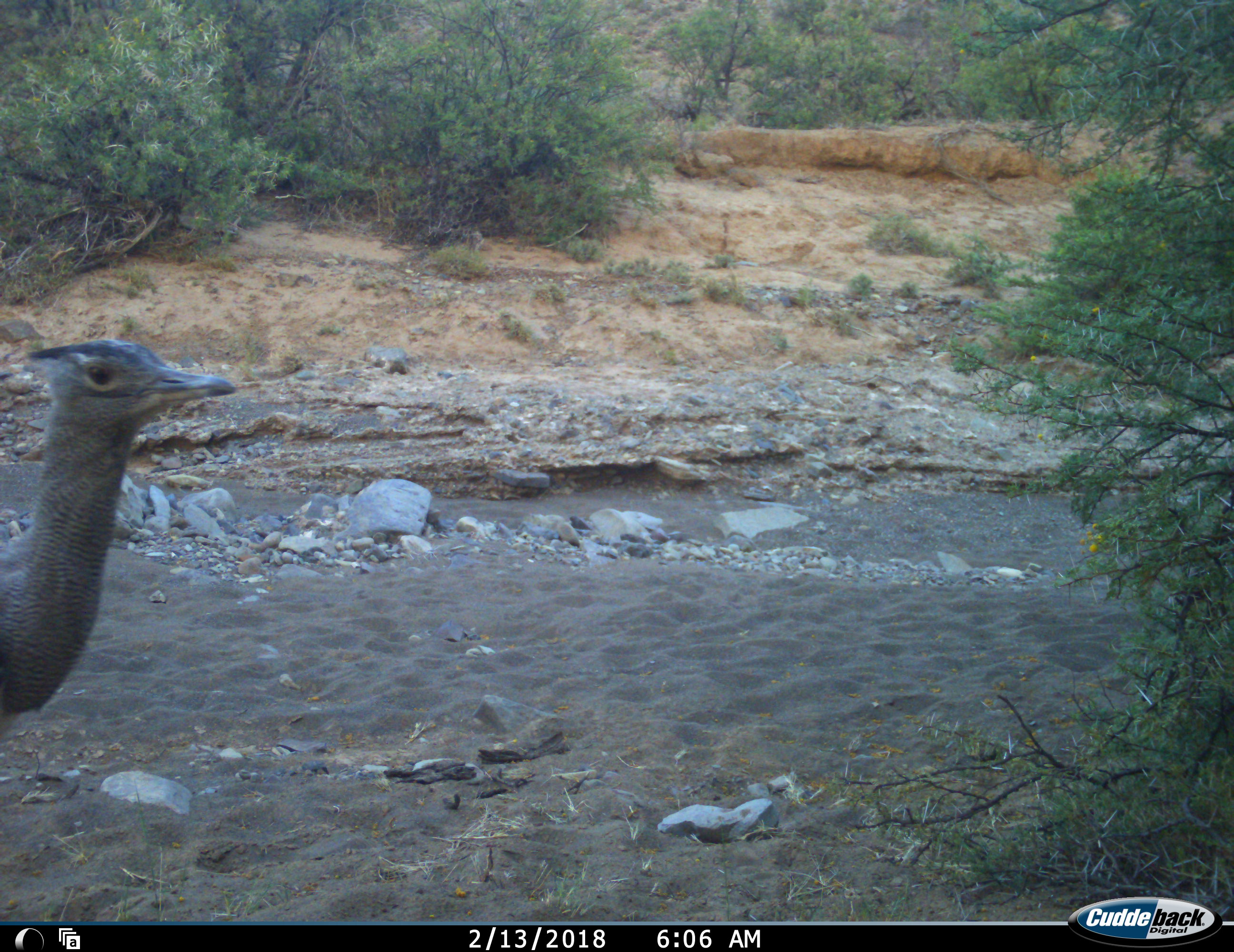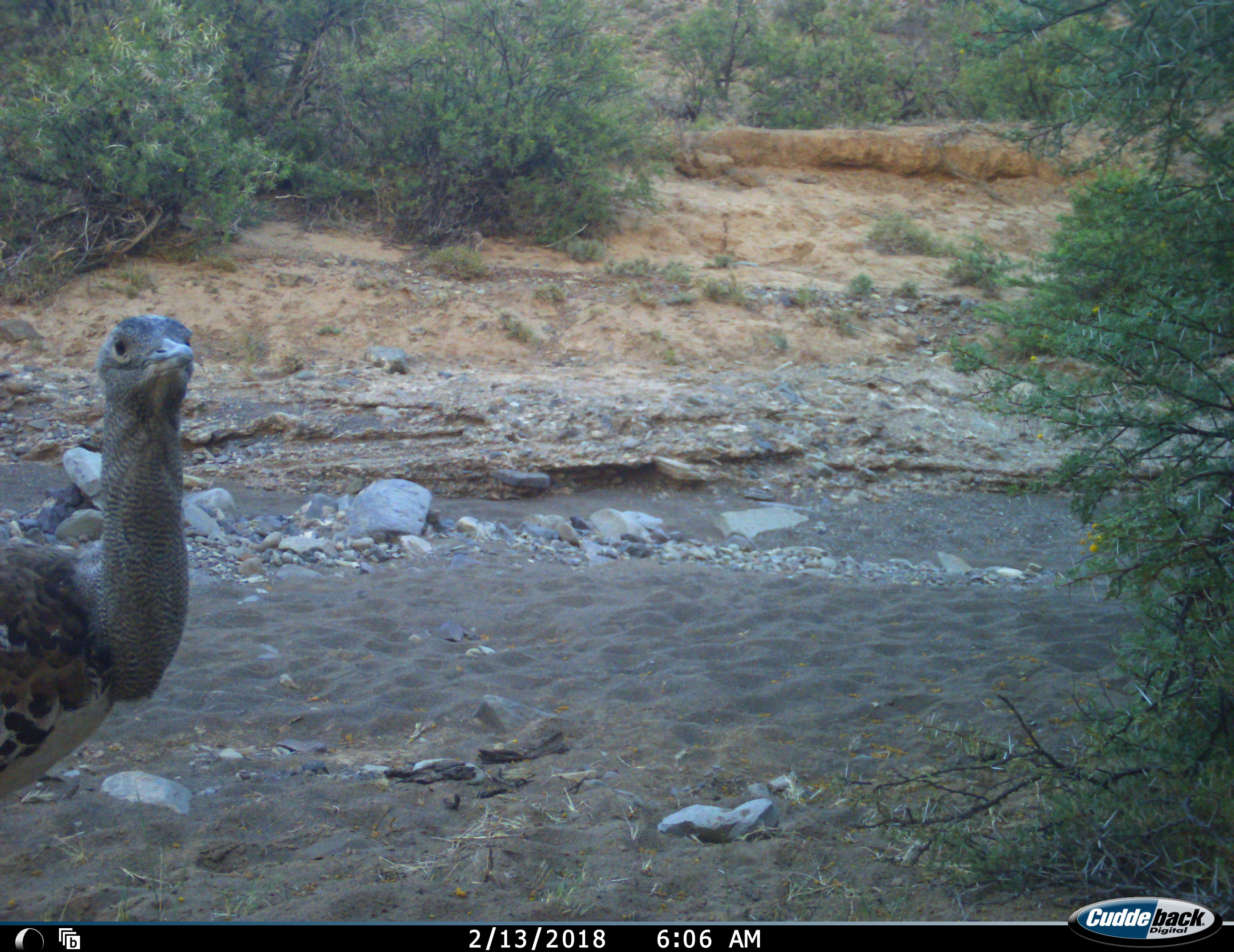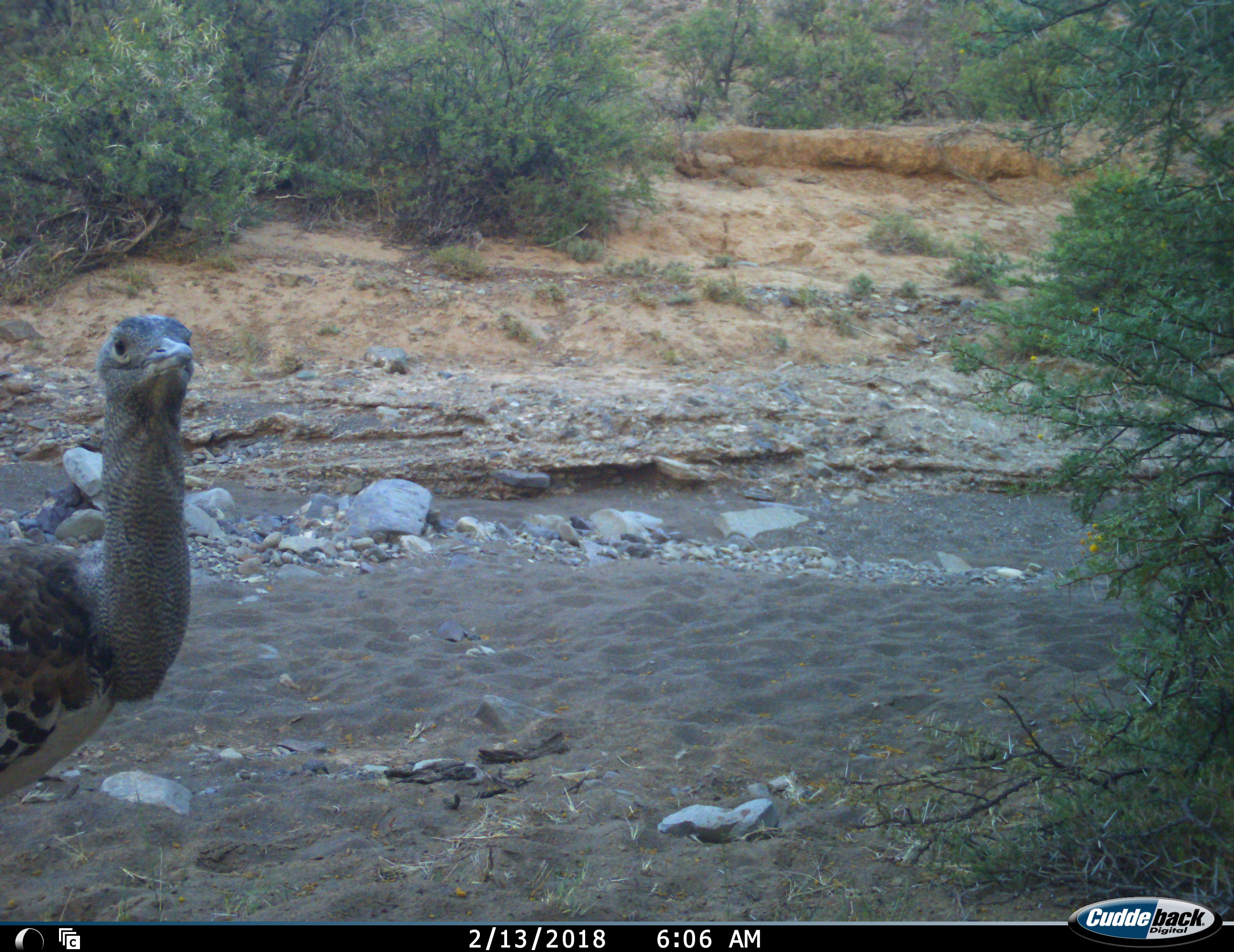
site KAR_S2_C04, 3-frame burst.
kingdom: Animalia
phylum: Chordata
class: Aves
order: Otidiformes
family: Otididae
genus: Ardeotis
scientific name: Ardeotis kori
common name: kori bustard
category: bustardkori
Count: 1.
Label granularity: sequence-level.